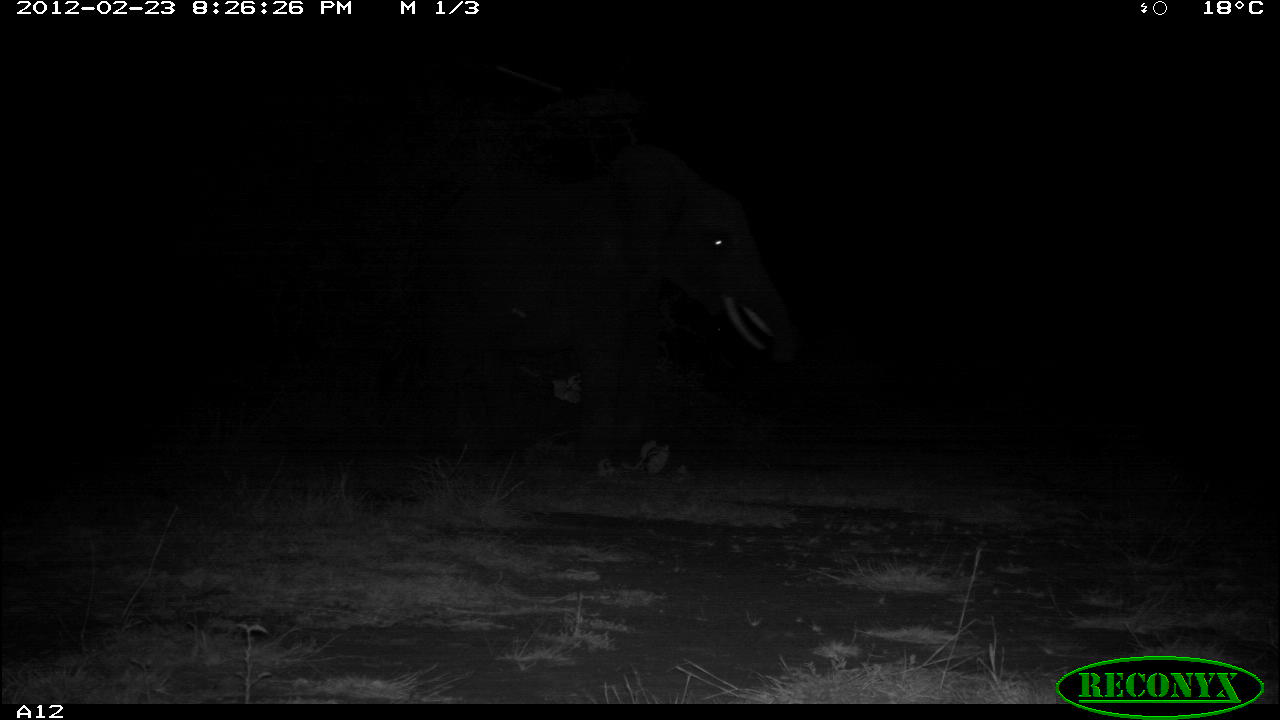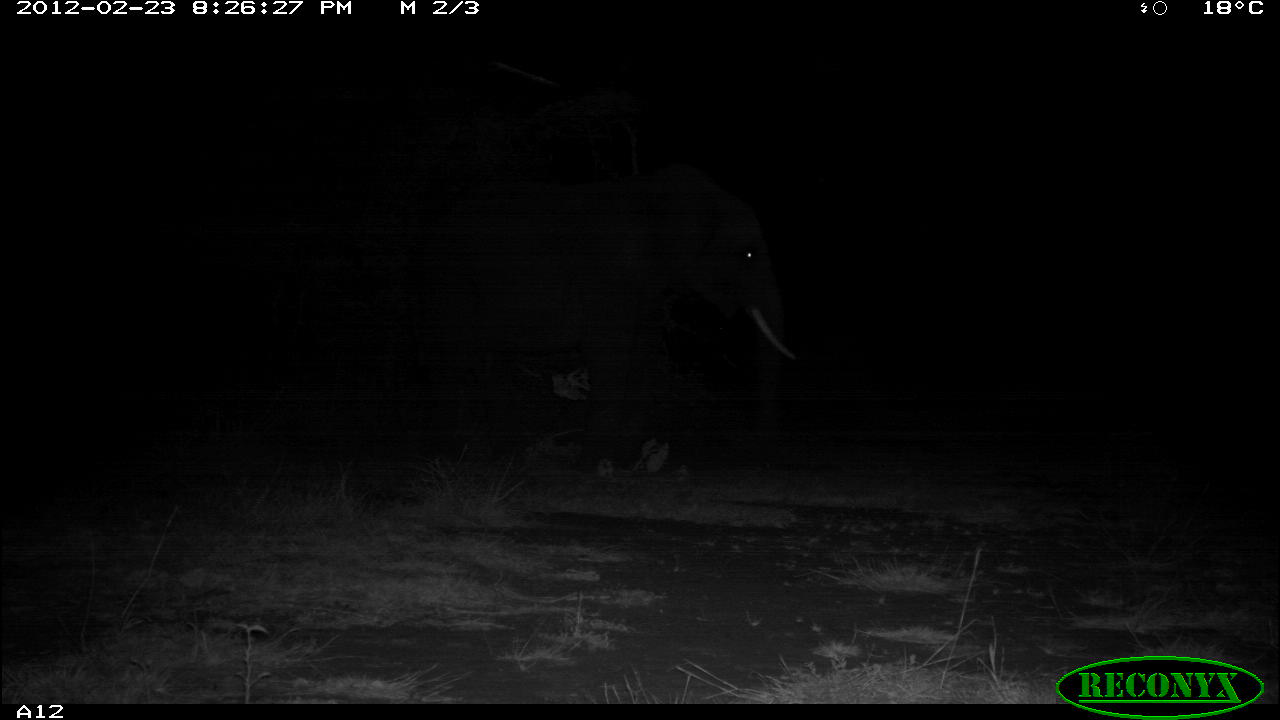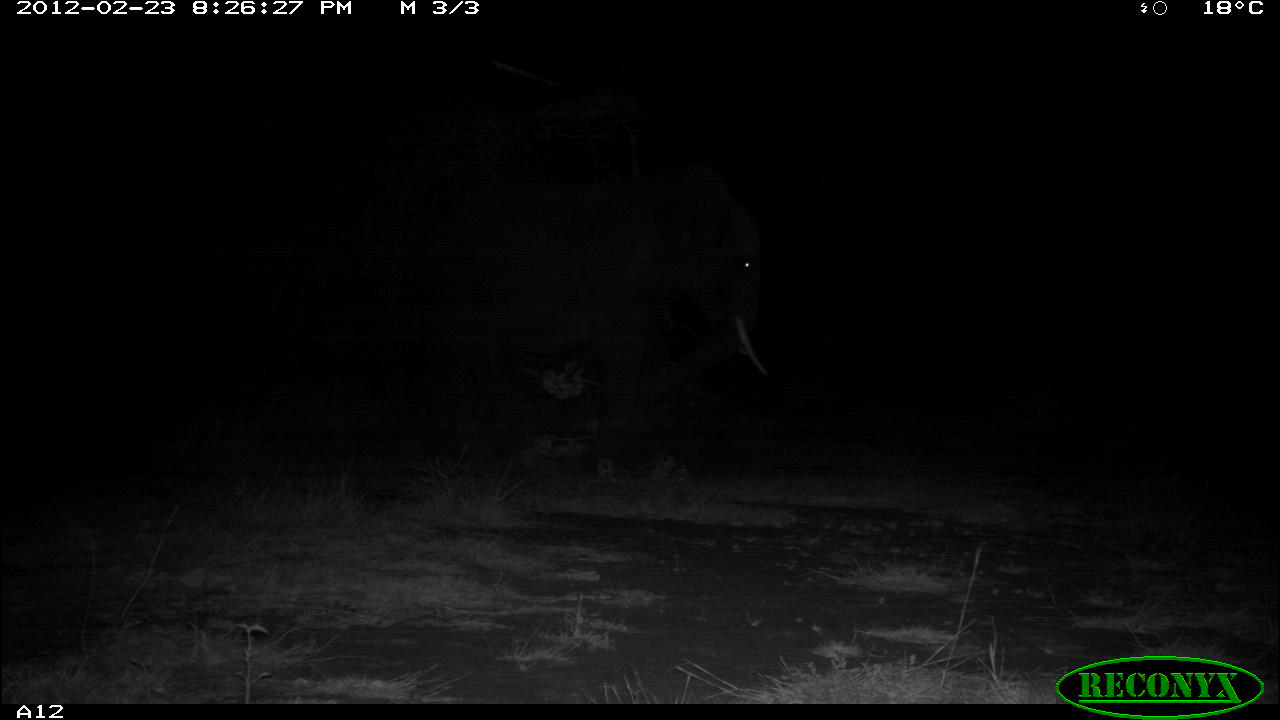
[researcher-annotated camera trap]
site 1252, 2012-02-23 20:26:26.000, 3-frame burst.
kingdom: Animalia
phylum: Chordata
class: Mammalia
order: Proboscidea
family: Elephantidae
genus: Loxodonta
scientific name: Loxodonta africana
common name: african bush elephant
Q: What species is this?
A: Loxodonta africana (african bush elephant).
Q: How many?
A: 1.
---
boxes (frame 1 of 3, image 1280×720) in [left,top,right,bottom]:
loxodonta africana: [372,137,804,473]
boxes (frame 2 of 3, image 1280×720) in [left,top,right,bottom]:
loxodonta africana: [399,149,804,473]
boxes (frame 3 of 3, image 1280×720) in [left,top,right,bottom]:
loxodonta africana: [399,151,770,473]